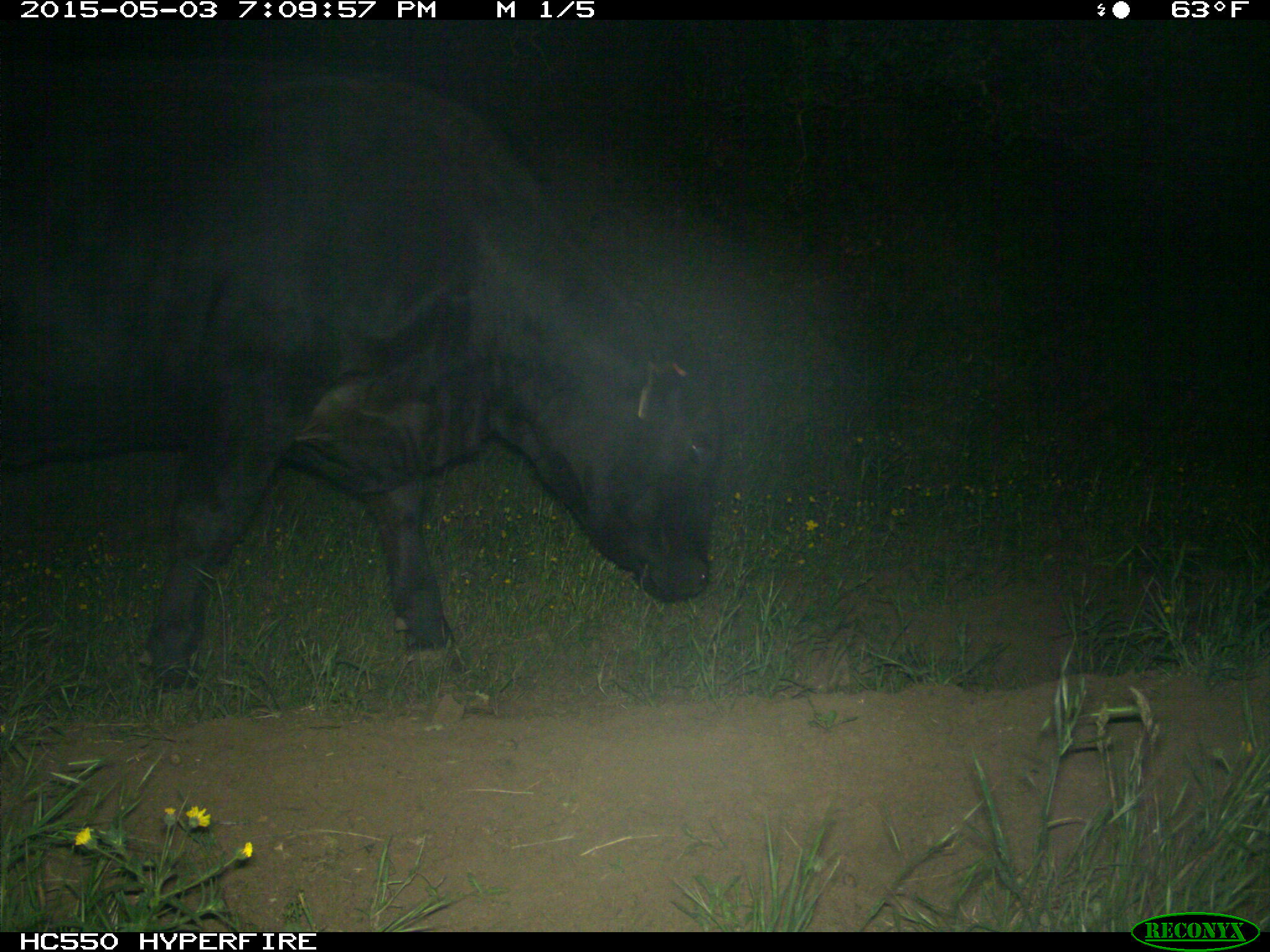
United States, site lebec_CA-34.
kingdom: Animalia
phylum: Chordata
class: Mammalia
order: Artiodactyla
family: Bovidae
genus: Bos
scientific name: Bos taurus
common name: domestic cow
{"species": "Bos taurus (domestic cow)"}